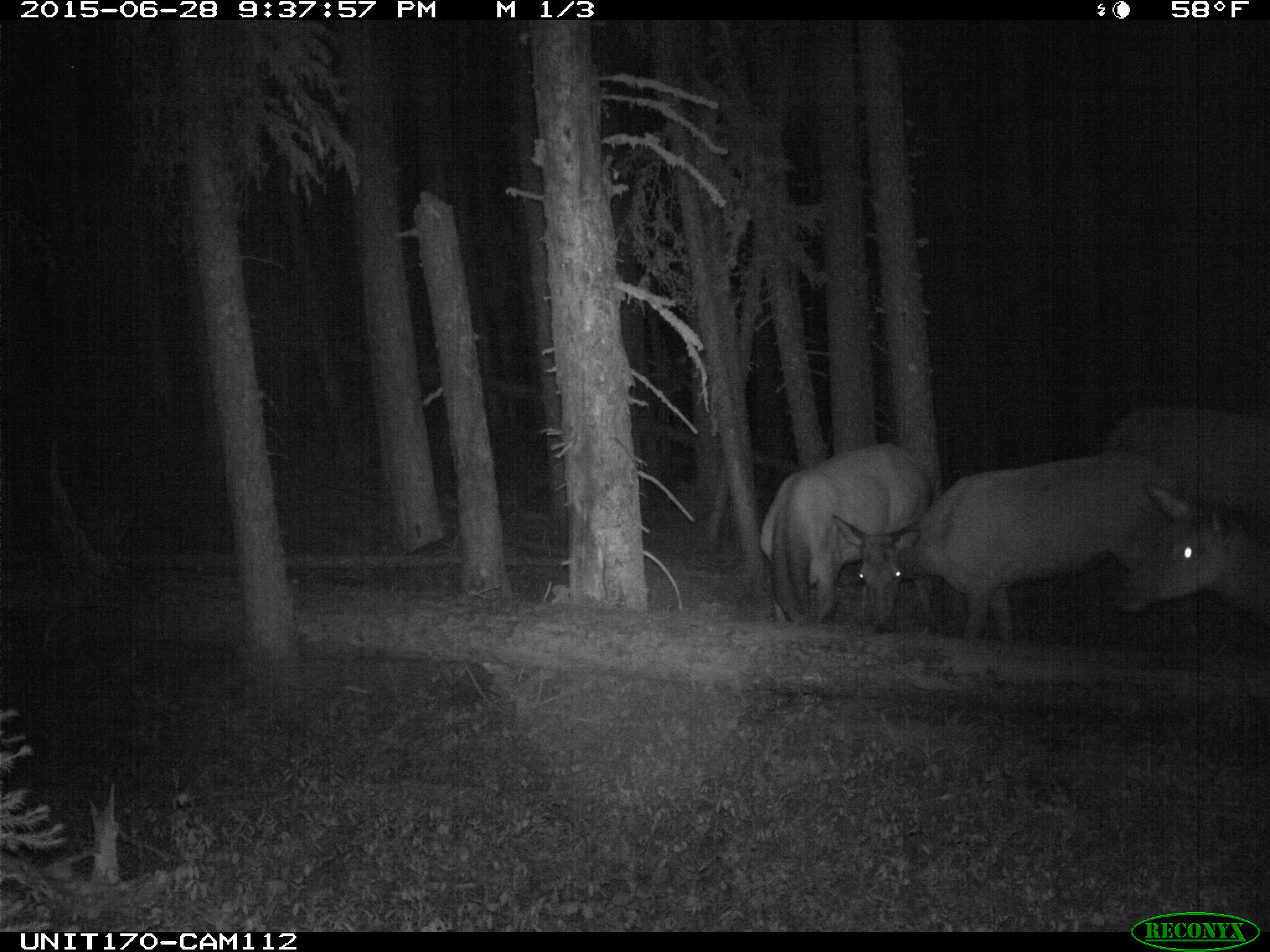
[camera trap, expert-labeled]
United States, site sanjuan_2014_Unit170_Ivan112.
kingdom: Animalia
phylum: Chordata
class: Mammalia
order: Artiodactyla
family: Cervidae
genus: Cervus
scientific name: Cervus elaphus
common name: red deer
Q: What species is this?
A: Cervus elaphus (red deer).